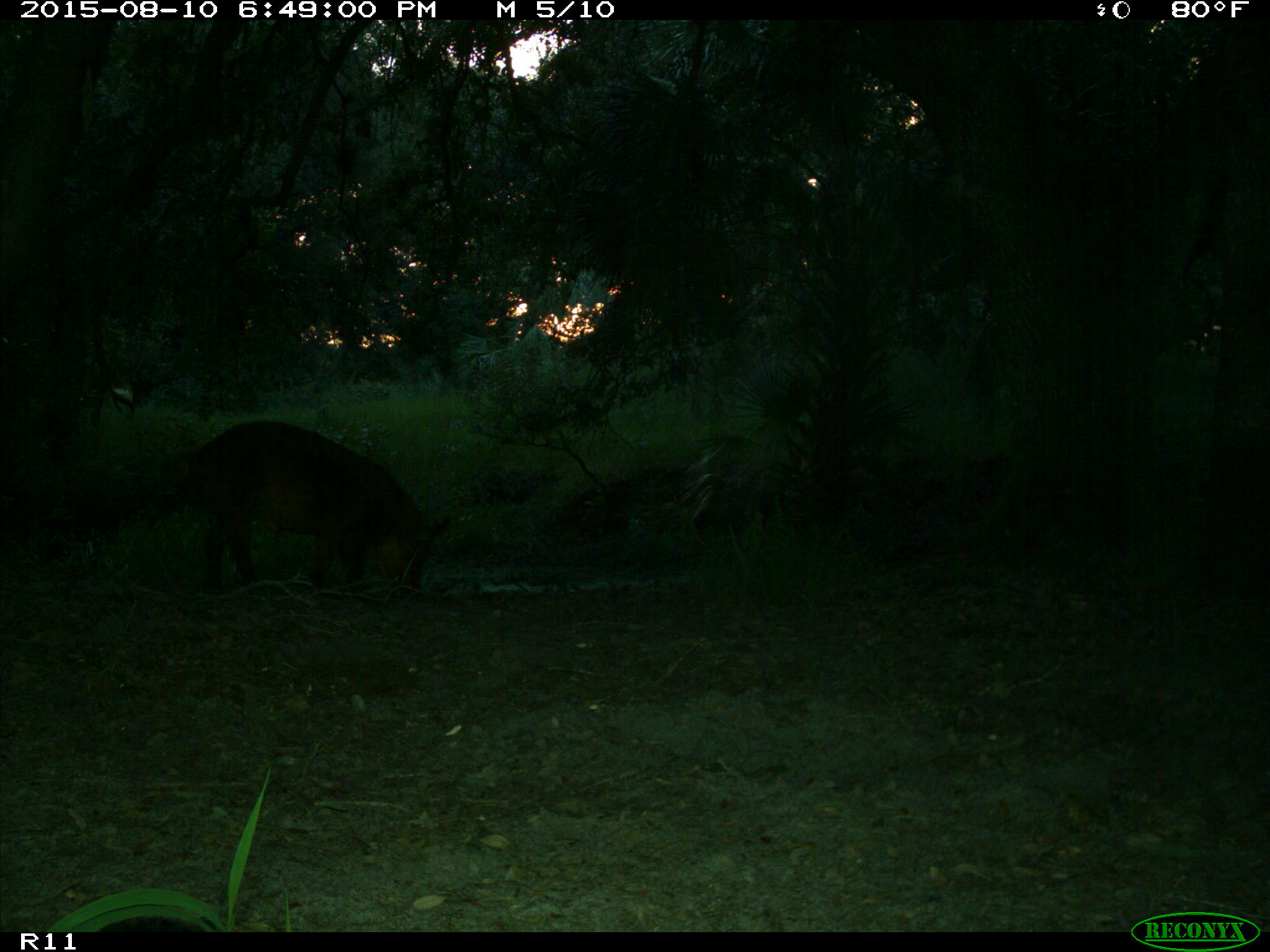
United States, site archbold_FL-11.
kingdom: Animalia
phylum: Chordata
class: Mammalia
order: Artiodactyla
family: Suidae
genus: Sus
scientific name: Sus scrofa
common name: wild boar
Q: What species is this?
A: Sus scrofa (wild boar).